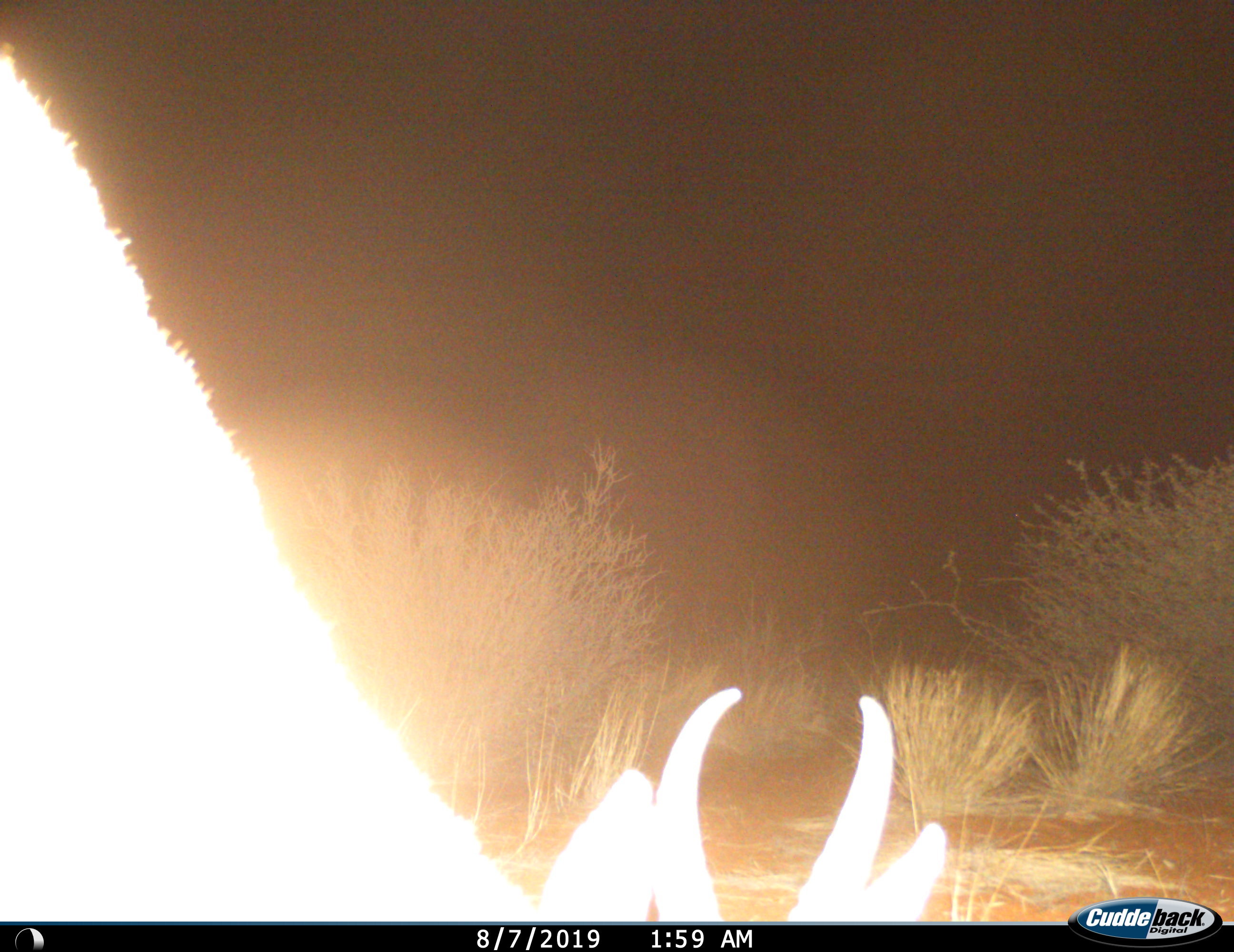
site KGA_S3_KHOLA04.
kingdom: Animalia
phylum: Chordata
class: Mammalia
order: Artiodactyla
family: Bovidae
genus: Antidorcas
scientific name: Antidorcas marsupialis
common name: springbok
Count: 1.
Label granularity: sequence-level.